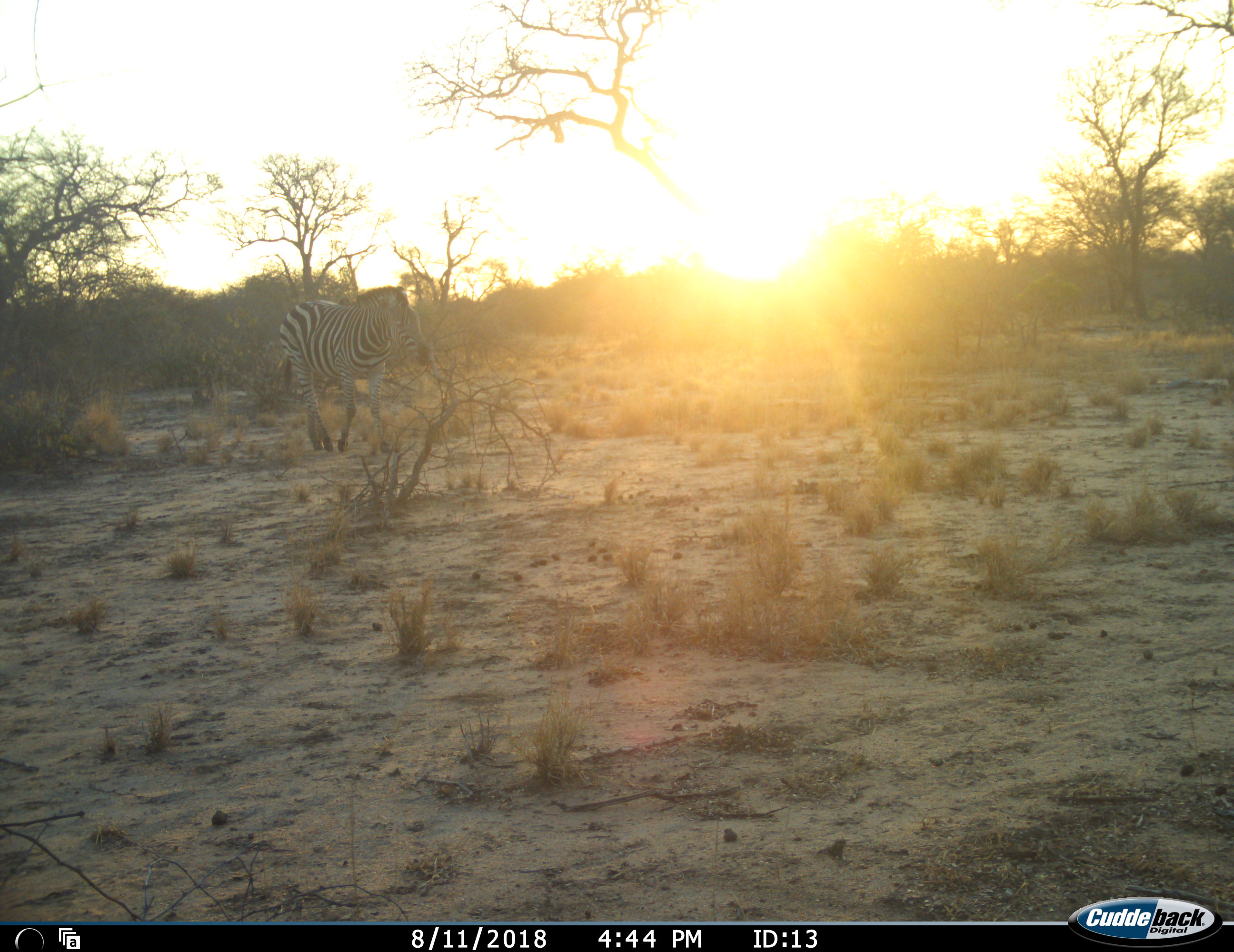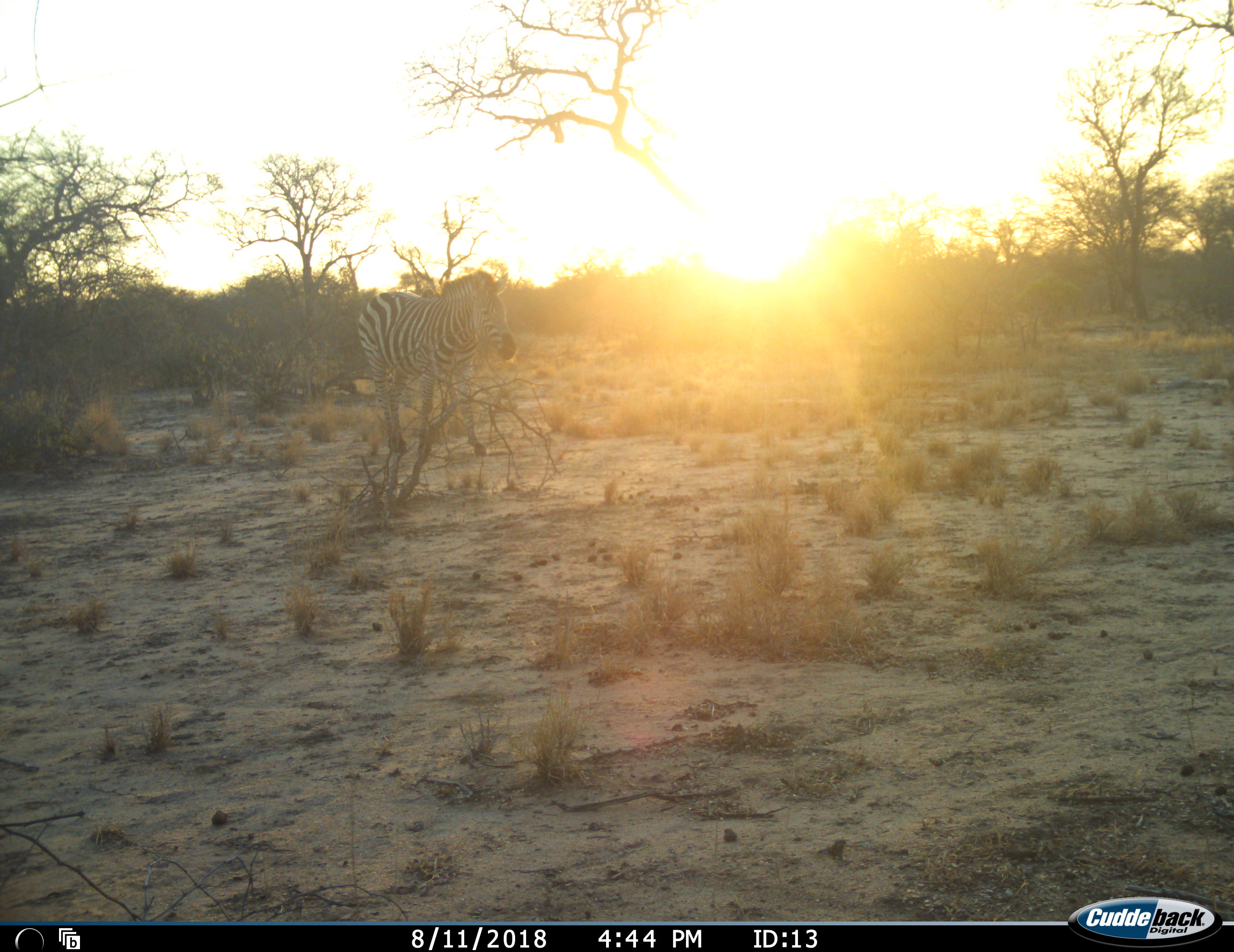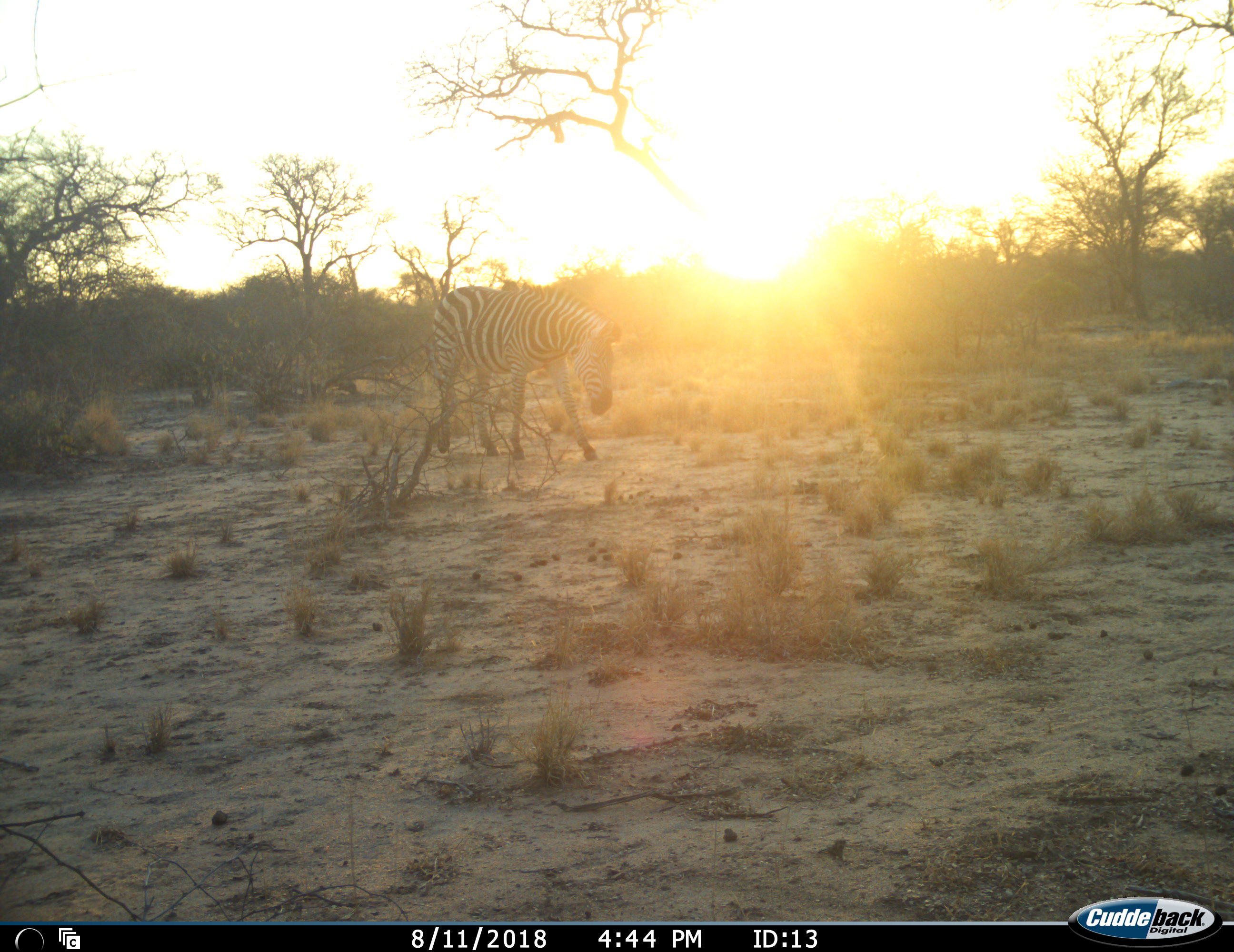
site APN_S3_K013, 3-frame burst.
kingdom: Animalia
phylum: Chordata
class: Mammalia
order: Perissodactyla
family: Equidae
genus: Equus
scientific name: Equus quagga burchellii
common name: burchell's zebra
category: zebraburchells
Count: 1.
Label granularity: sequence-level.